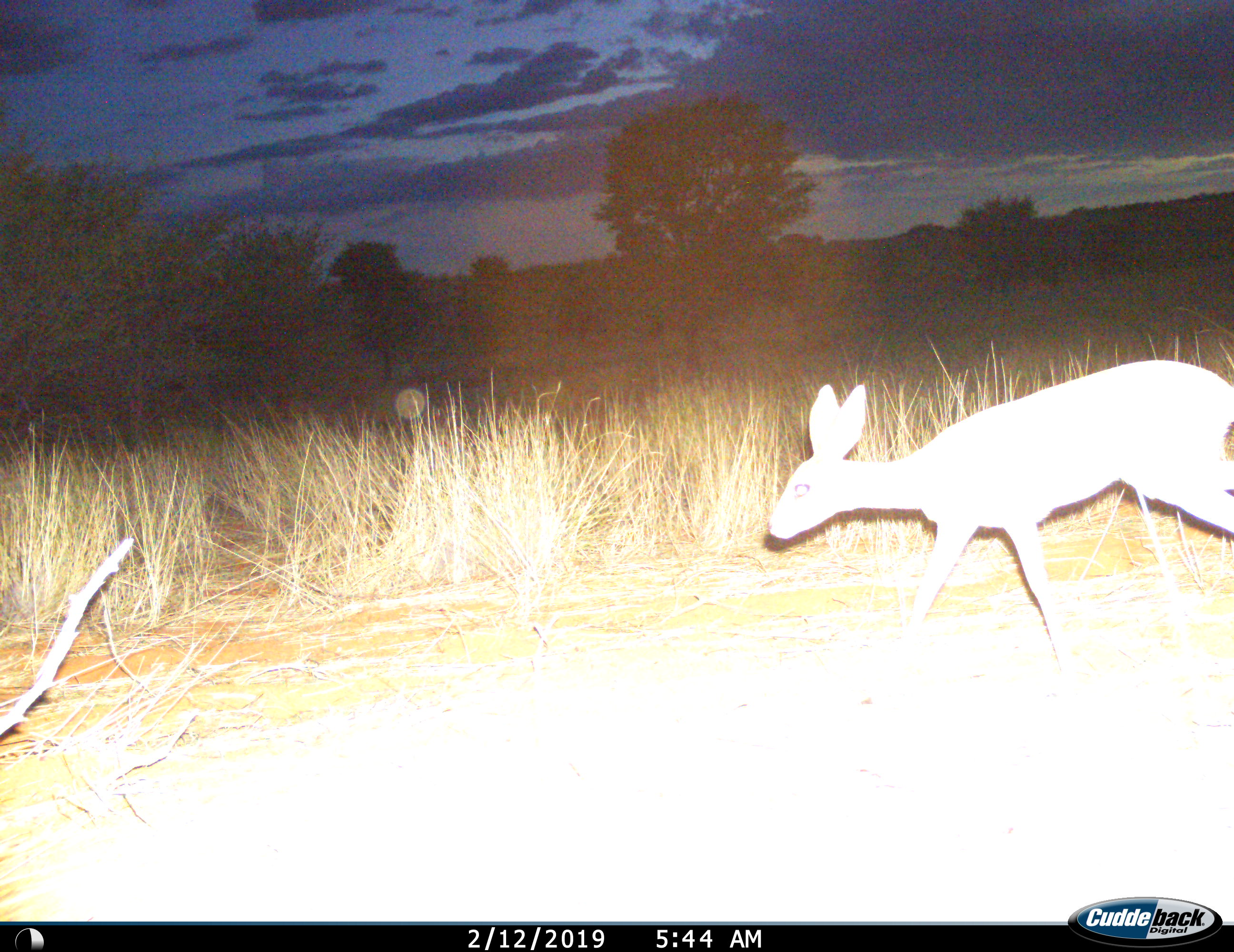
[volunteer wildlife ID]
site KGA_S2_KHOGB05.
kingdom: Animalia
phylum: Chordata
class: Mammalia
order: Artiodactyla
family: Bovidae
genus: Raphicerus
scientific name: Raphicerus campestris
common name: steenbok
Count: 1.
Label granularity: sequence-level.